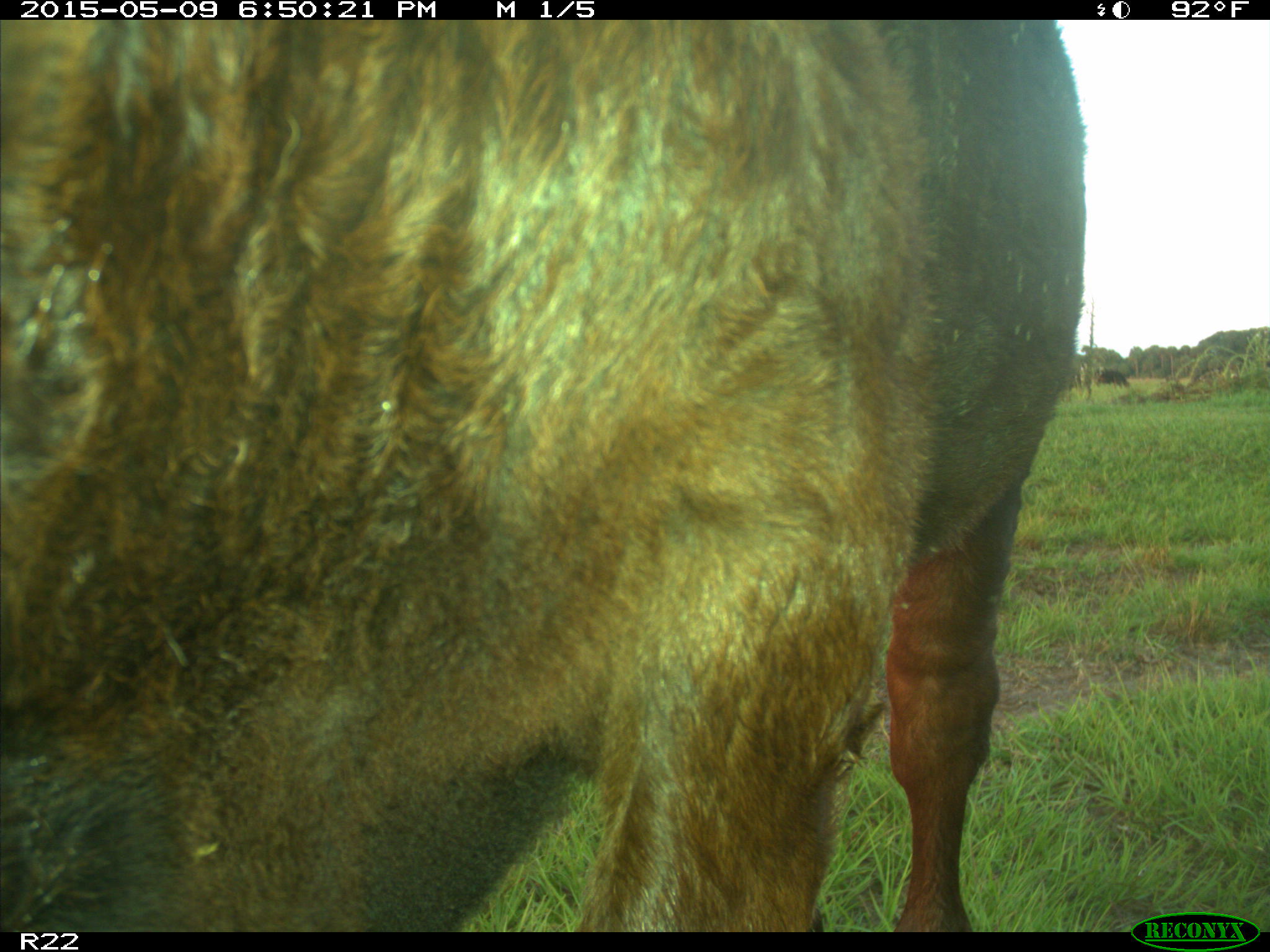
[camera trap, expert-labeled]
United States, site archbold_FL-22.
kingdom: Animalia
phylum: Chordata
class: Mammalia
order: Artiodactyla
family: Bovidae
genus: Bos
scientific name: Bos taurus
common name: domestic cow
Bos taurus (domestic cow).